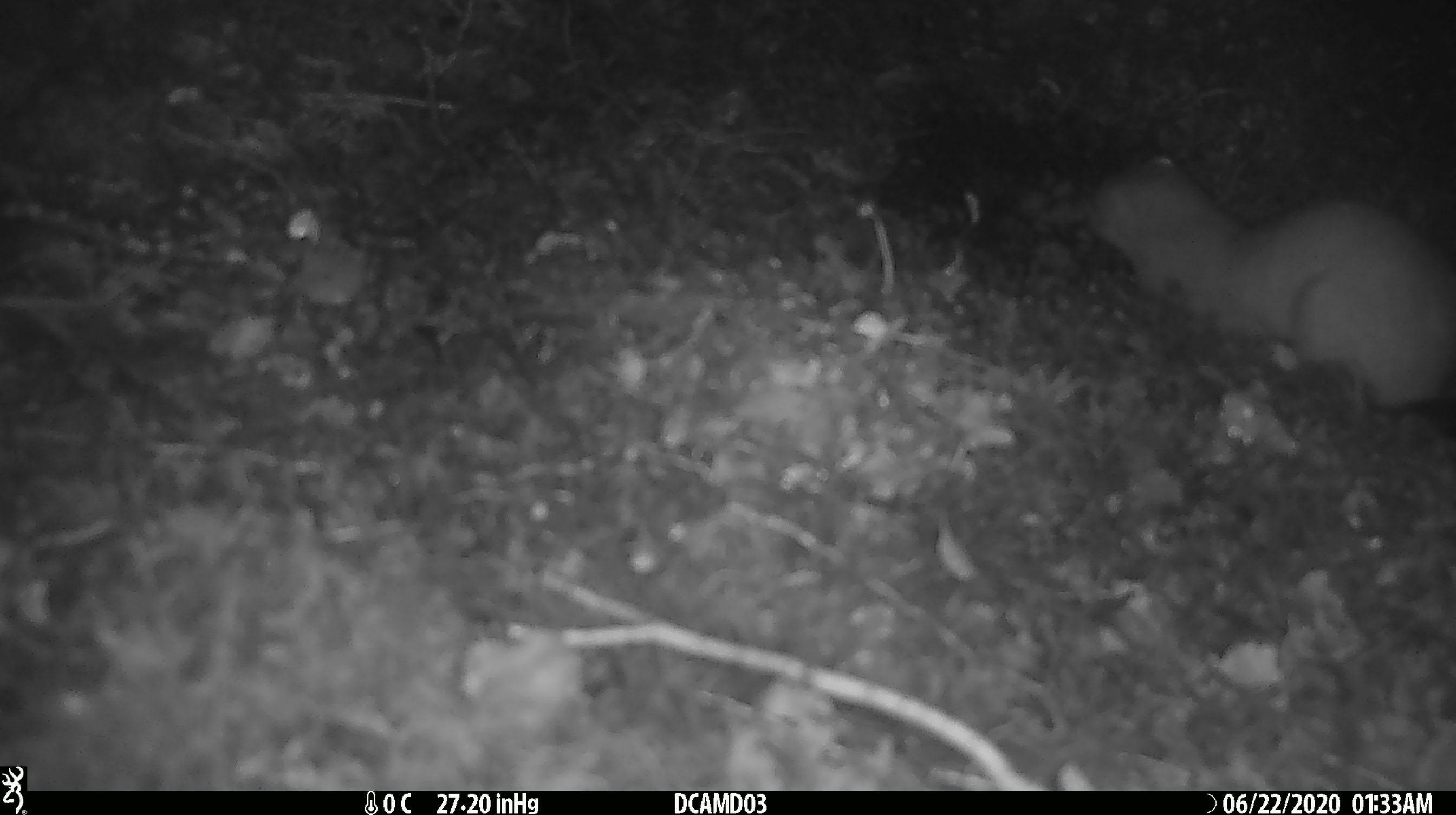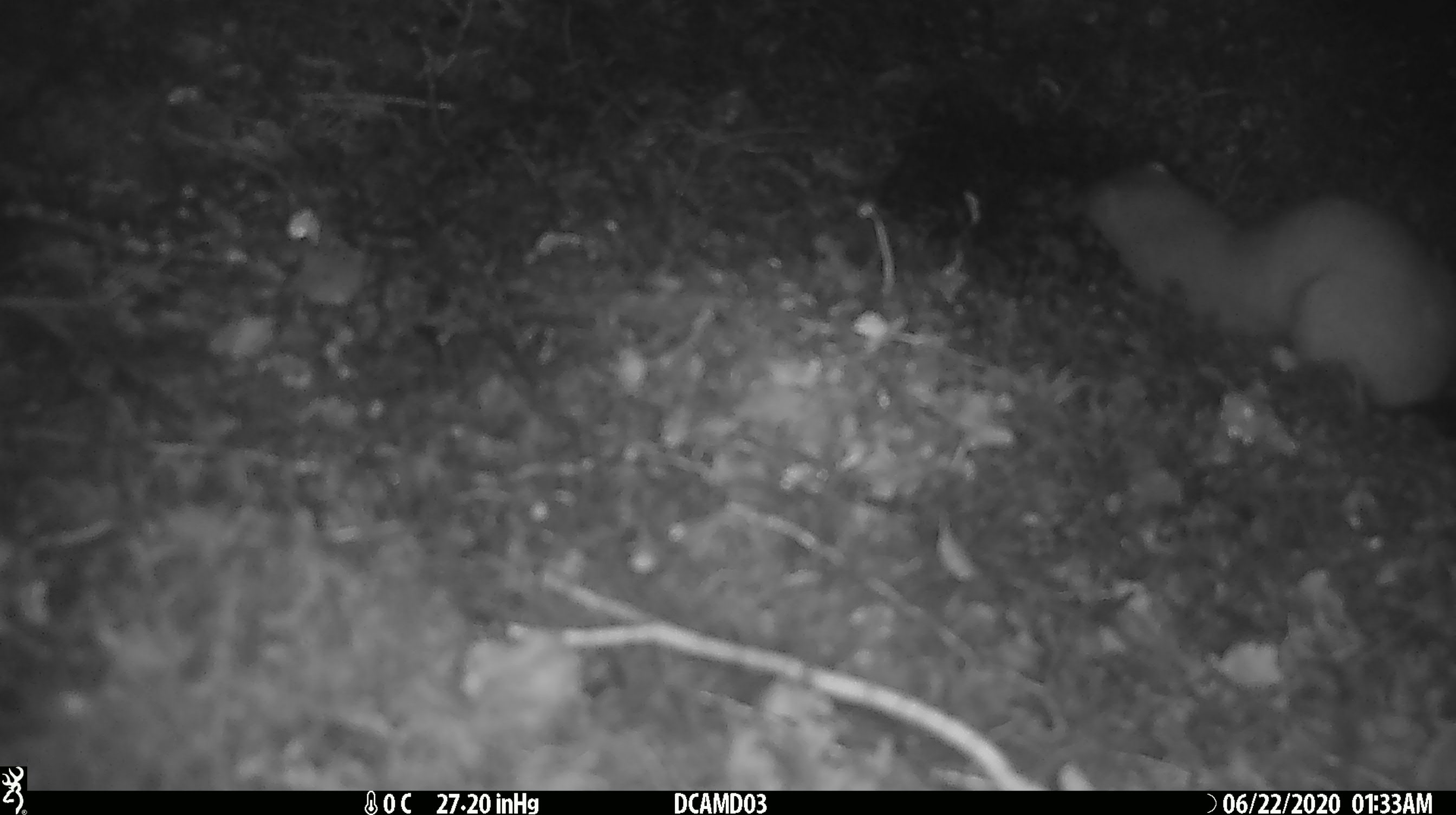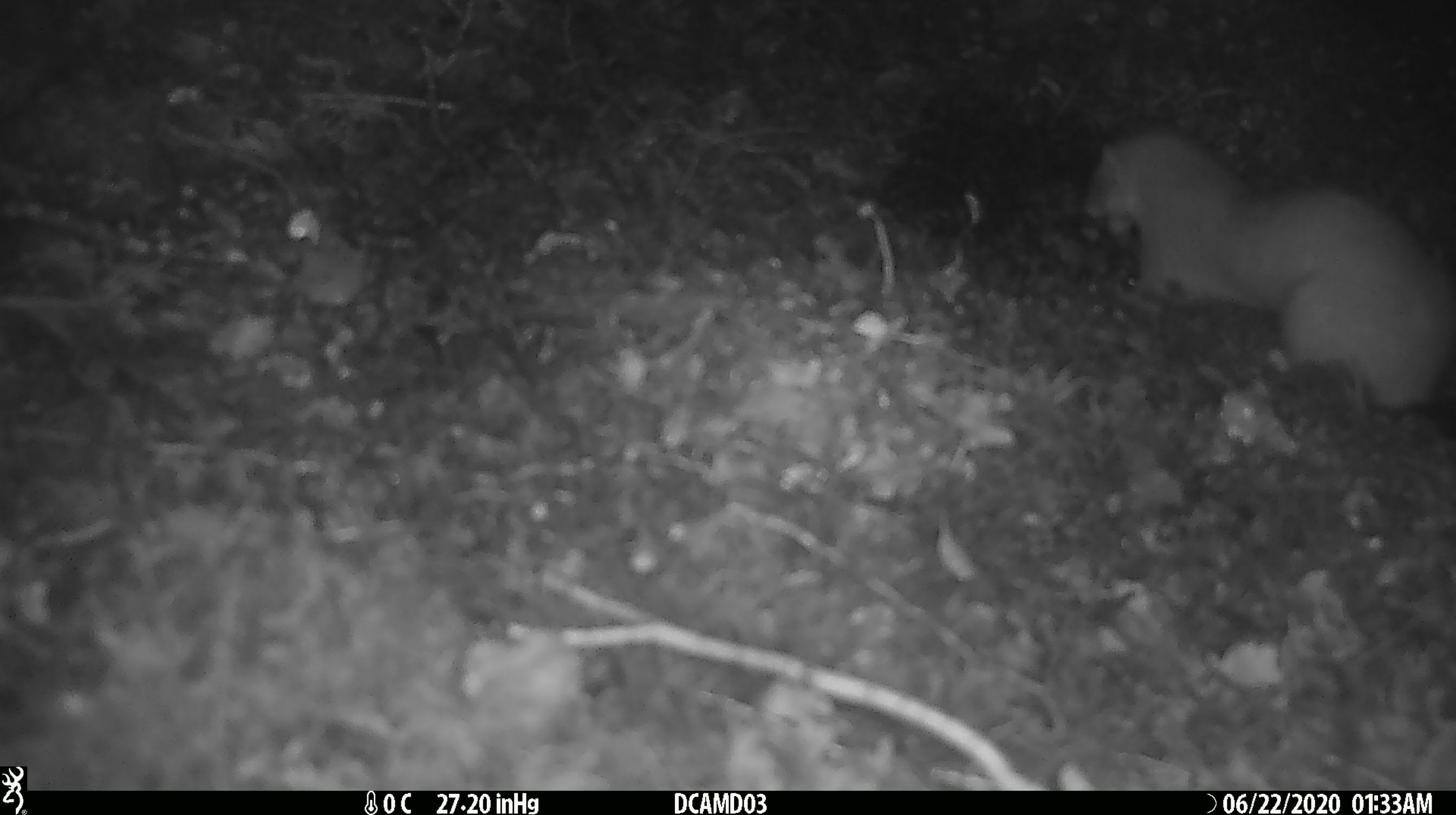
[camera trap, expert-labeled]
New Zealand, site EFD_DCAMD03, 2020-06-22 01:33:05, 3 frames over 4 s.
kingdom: Animalia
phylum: Chordata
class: Mammalia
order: Carnivora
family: Mustelidae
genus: Mustela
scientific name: Mustela erminea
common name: stoat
Stoat (Mustela erminea).